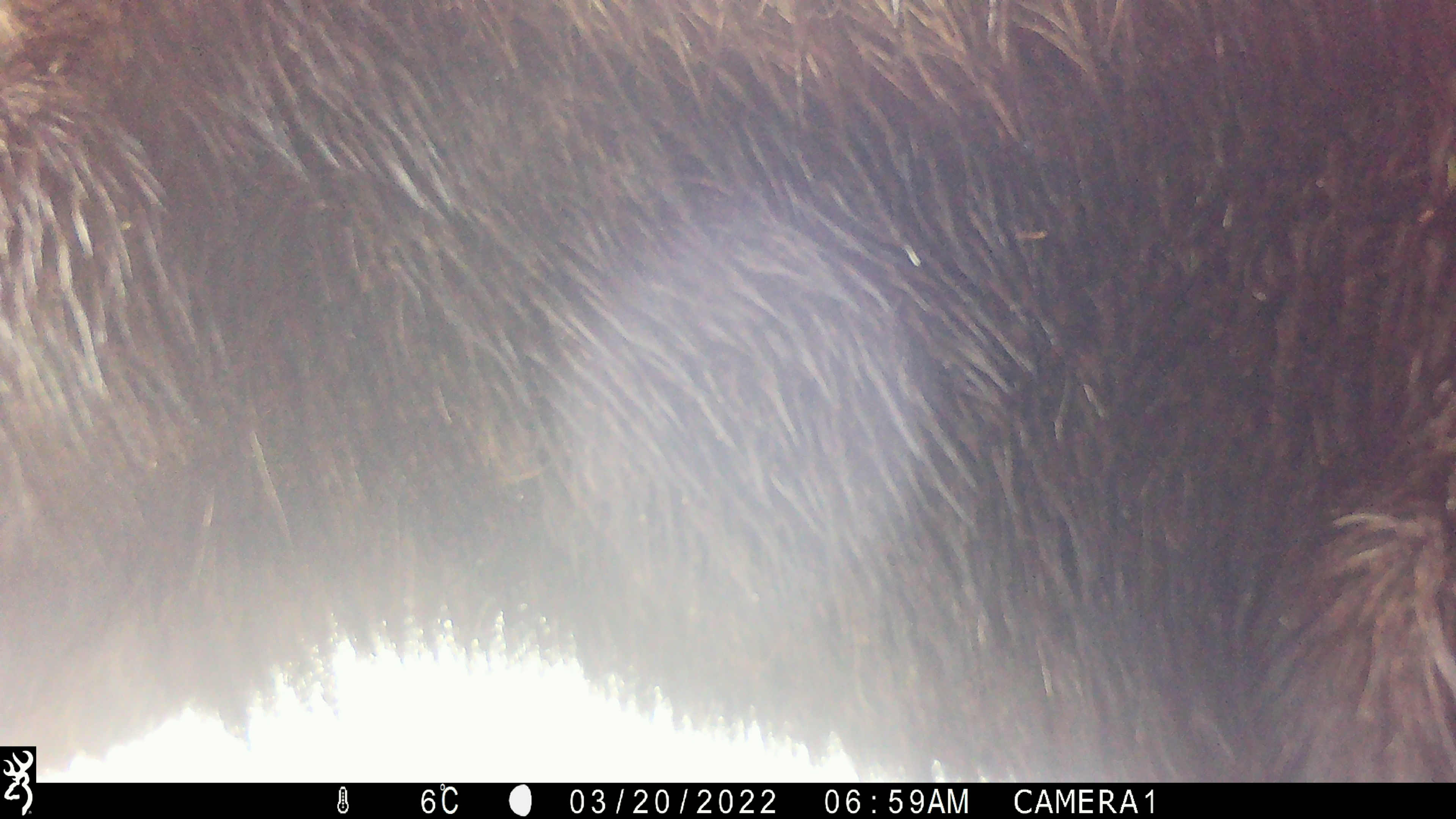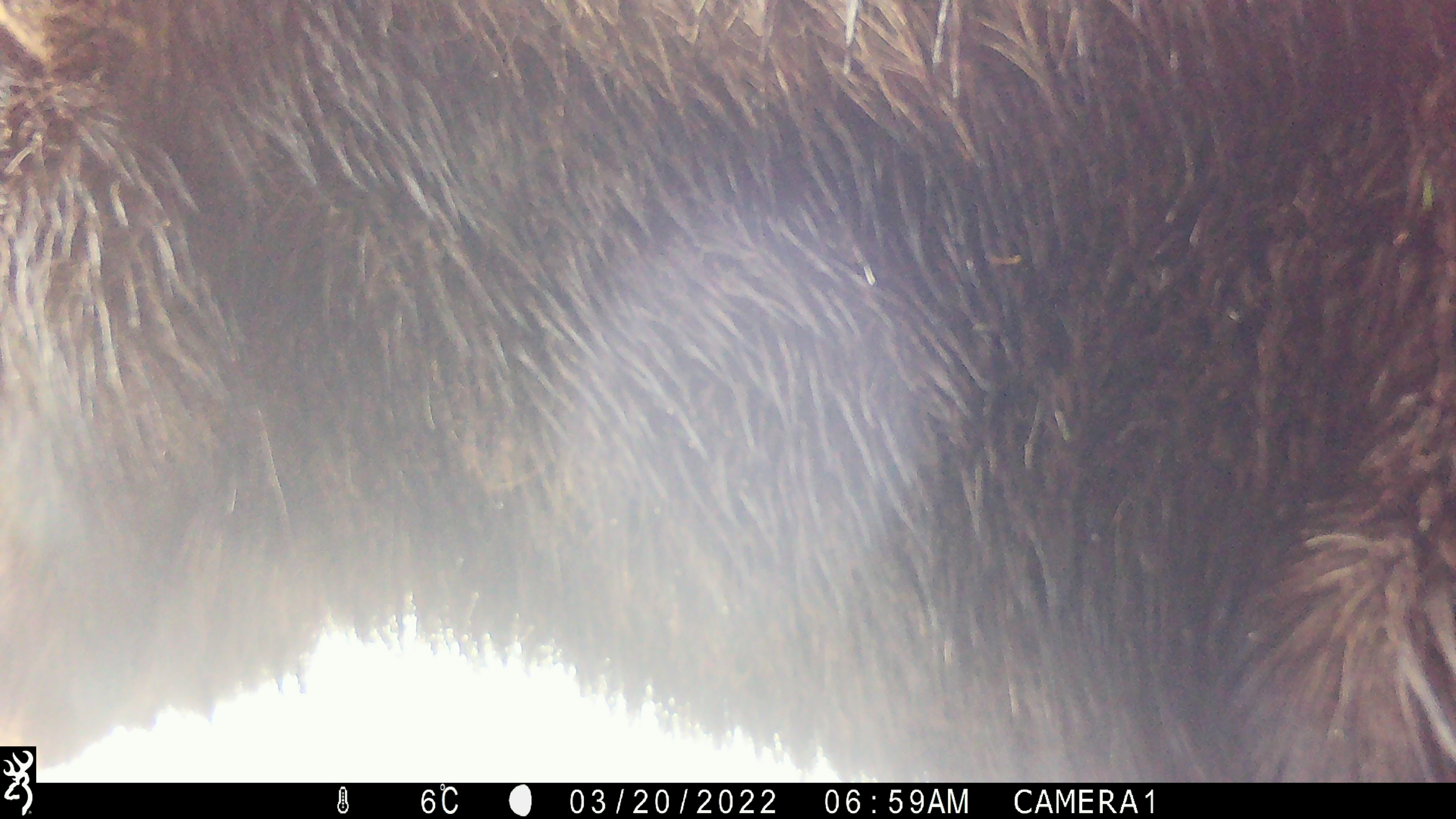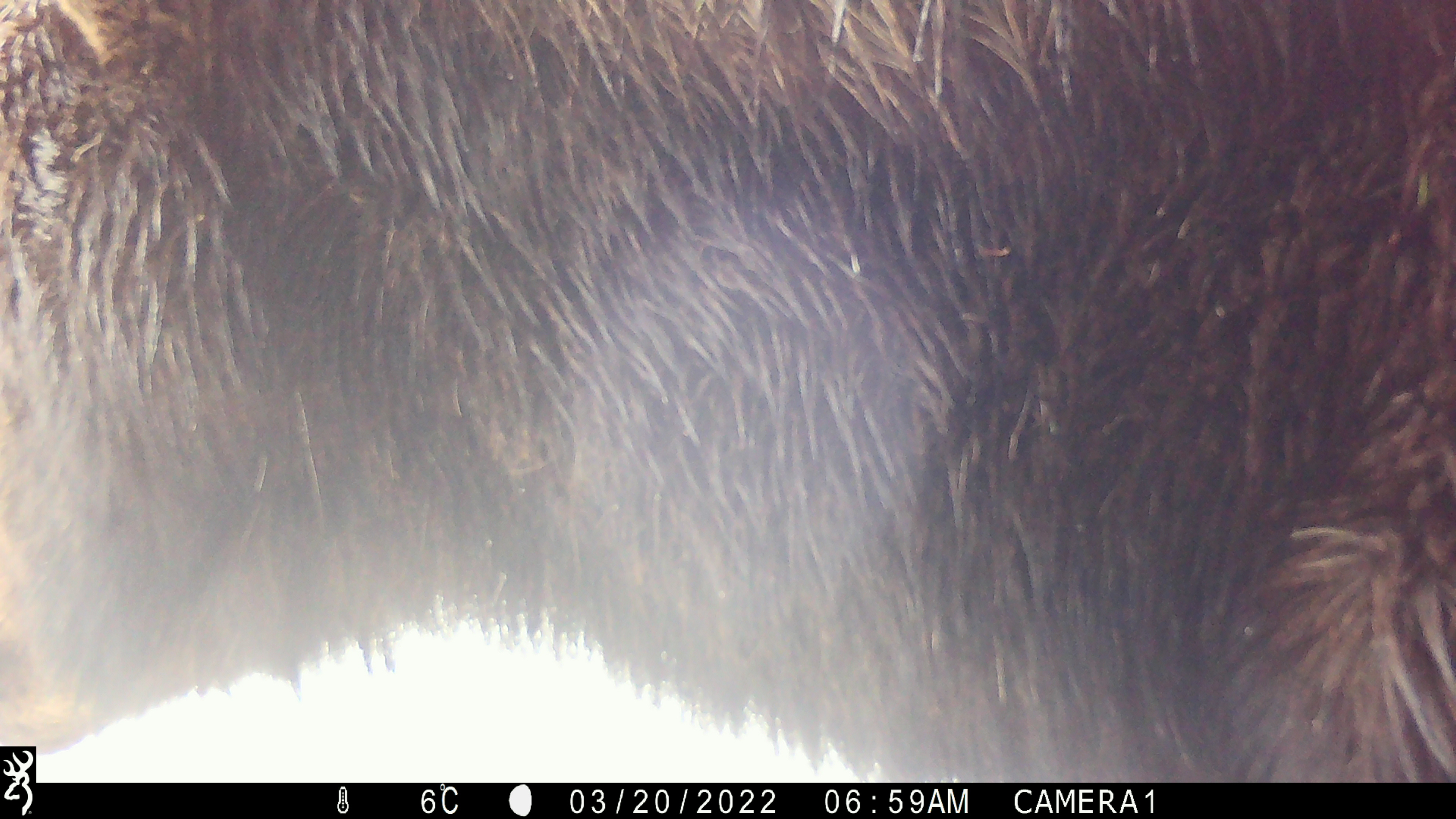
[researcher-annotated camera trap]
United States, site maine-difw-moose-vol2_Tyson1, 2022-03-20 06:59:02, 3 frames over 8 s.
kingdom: Animalia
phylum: Chordata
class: Mammalia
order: Artiodactyla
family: Cervidae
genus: Alces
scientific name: Alces alces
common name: moose